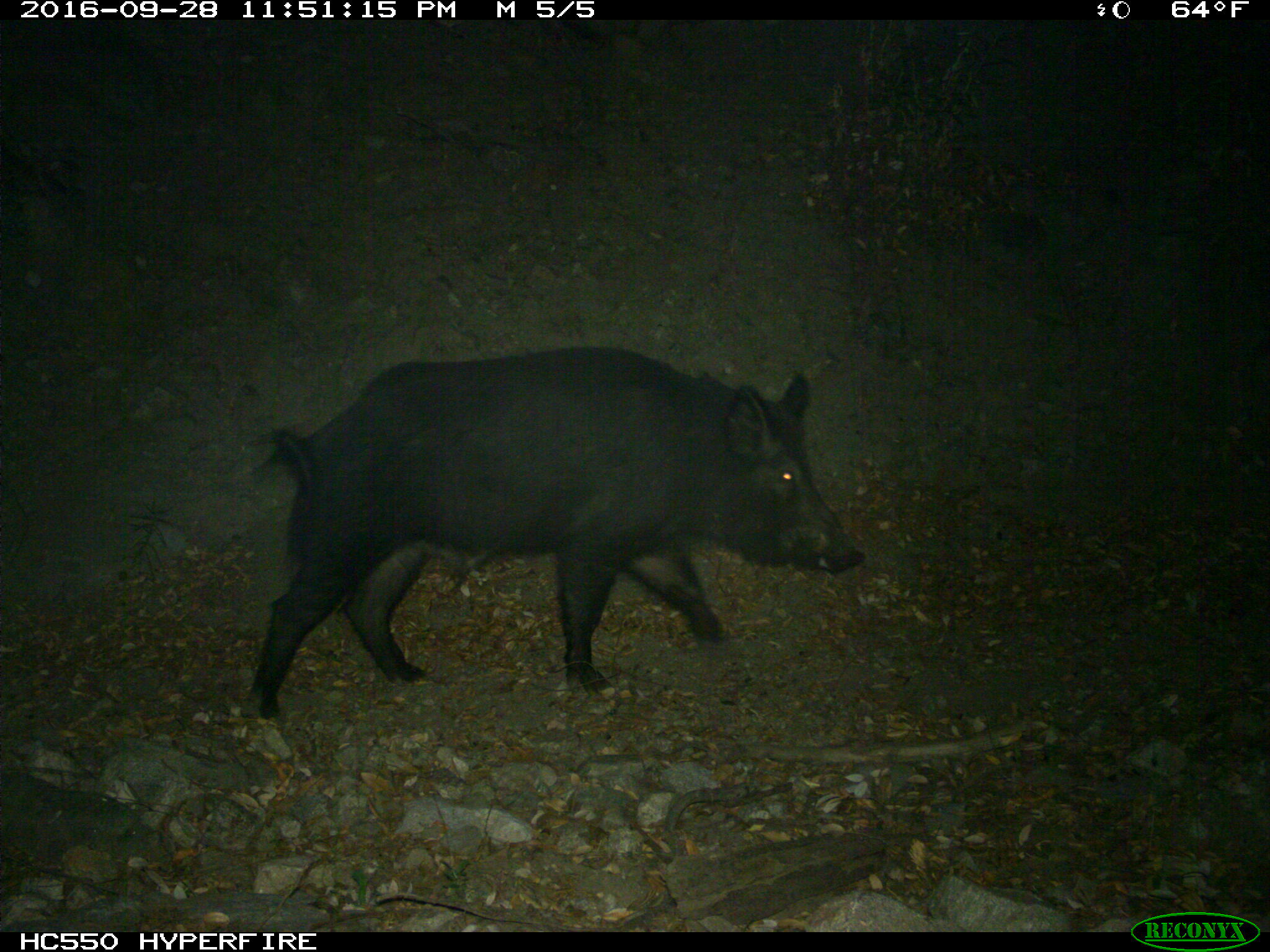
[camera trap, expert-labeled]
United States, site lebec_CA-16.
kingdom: Animalia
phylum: Chordata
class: Mammalia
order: Artiodactyla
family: Suidae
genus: Sus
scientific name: Sus scrofa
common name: wild boar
Sus scrofa (wild boar).